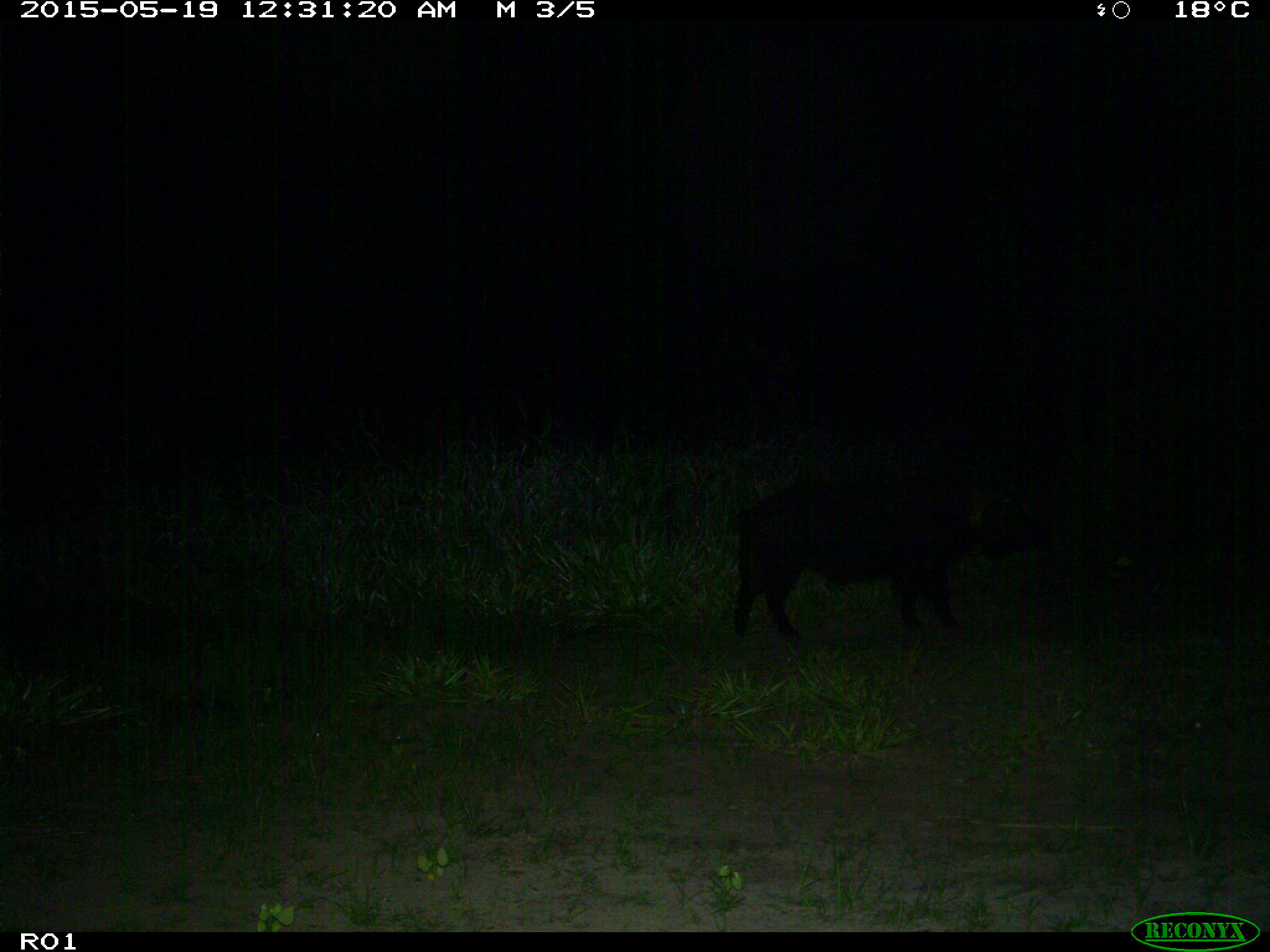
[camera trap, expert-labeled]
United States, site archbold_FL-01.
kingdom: Animalia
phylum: Chordata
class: Mammalia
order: Artiodactyla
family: Suidae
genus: Sus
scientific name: Sus scrofa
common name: wild boar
Sus scrofa (wild boar).